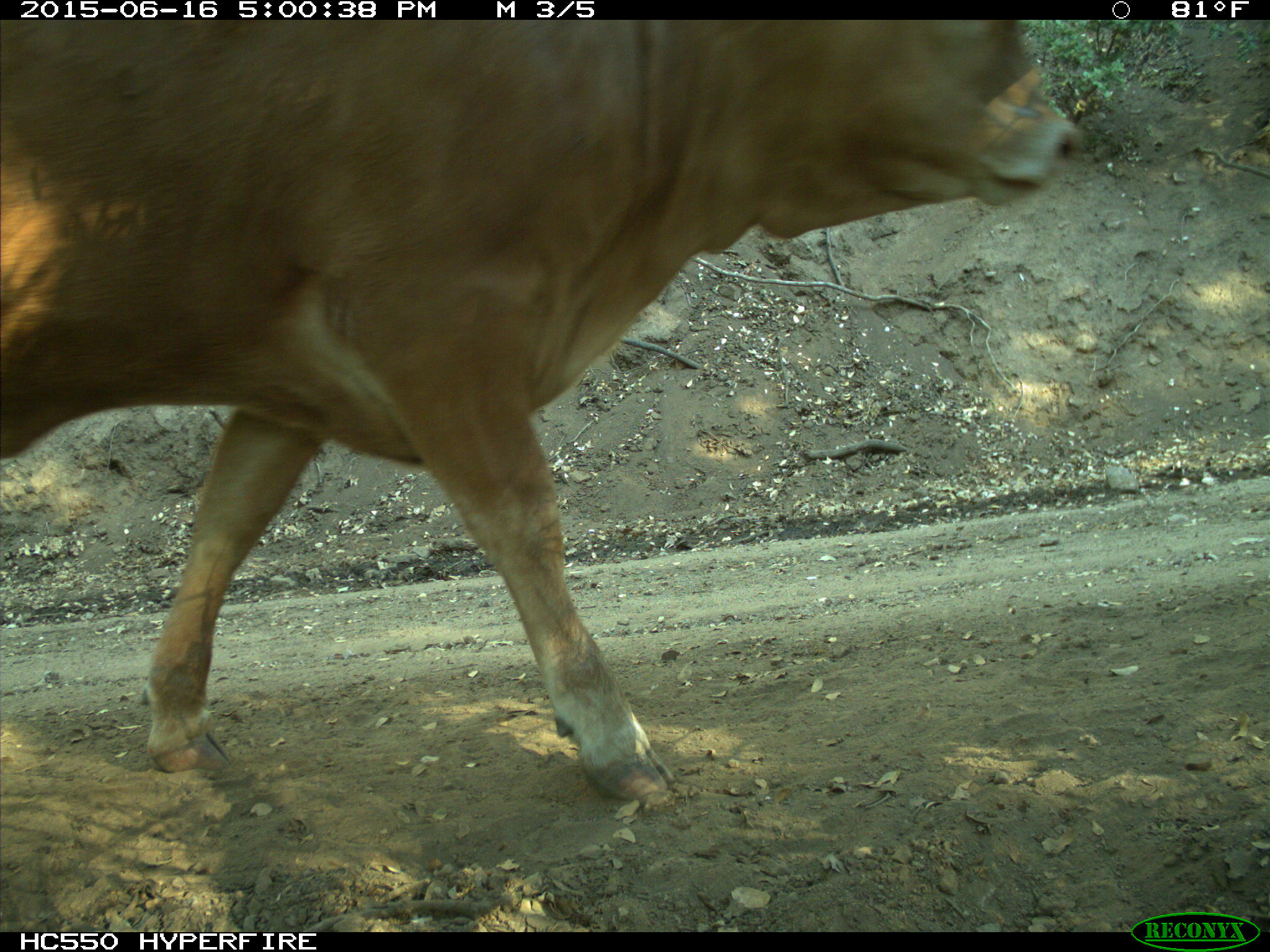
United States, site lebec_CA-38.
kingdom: Animalia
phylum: Chordata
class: Mammalia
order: Artiodactyla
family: Bovidae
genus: Bos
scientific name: Bos taurus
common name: domestic cow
Bos taurus (domestic cow).